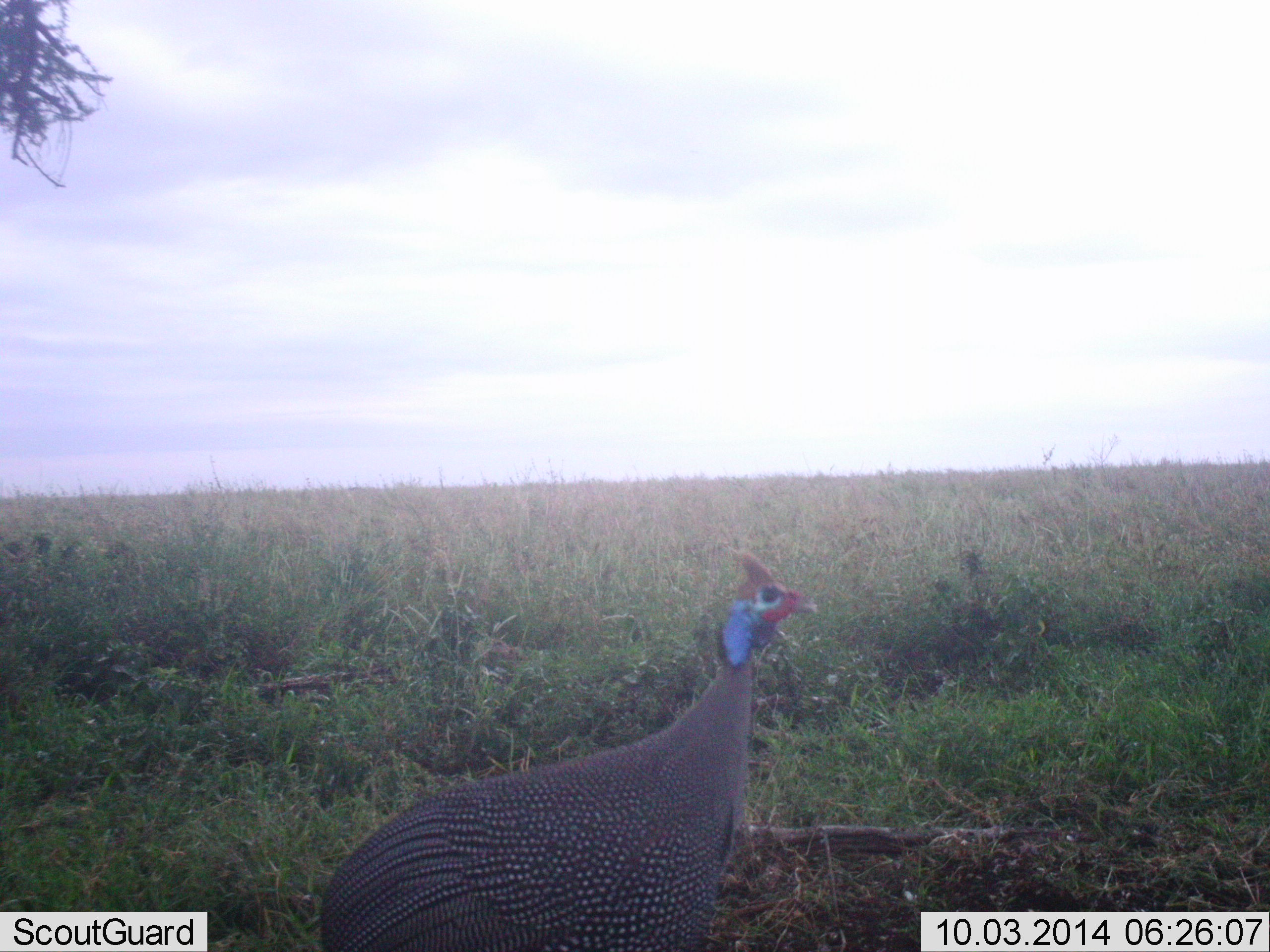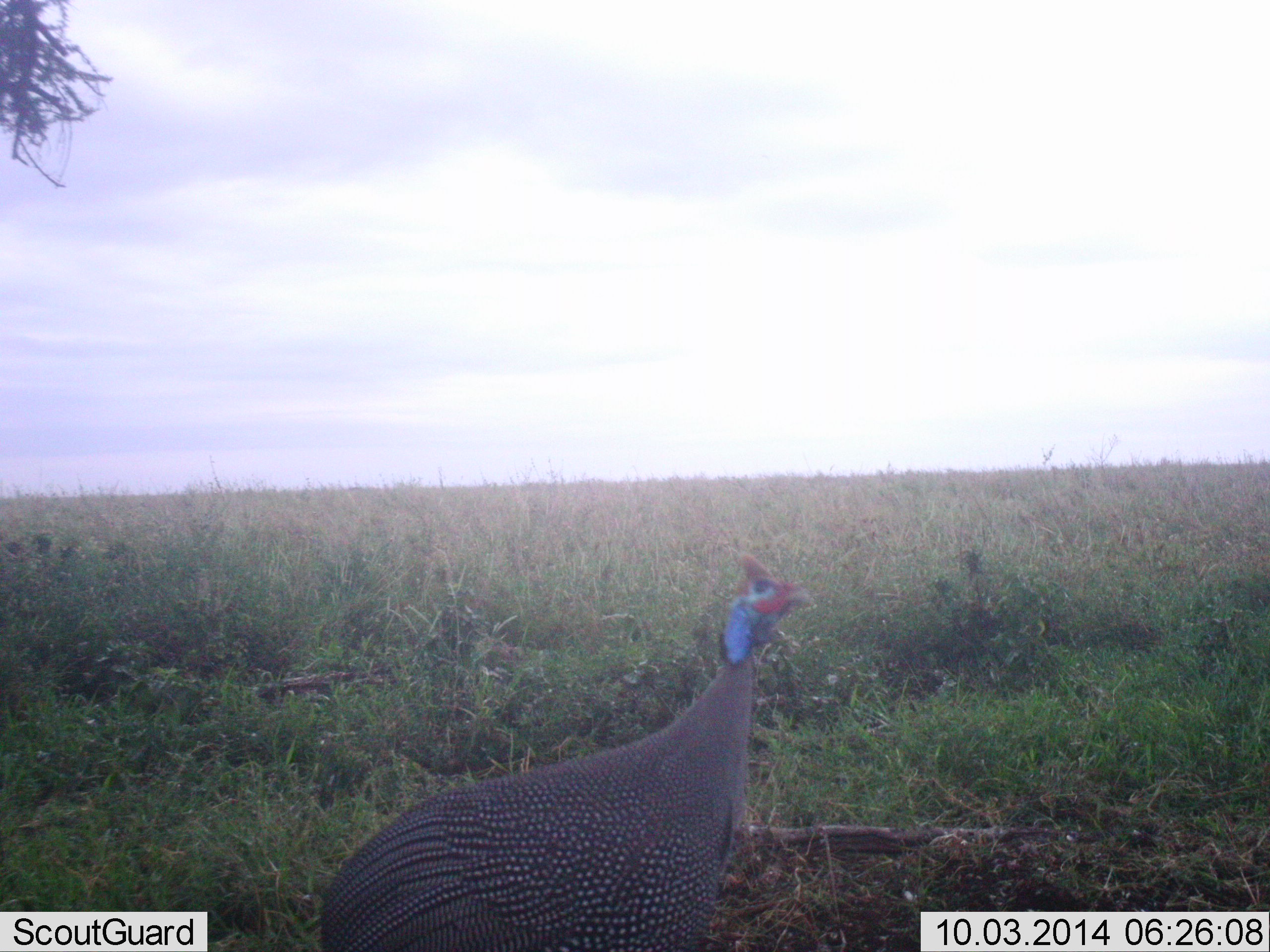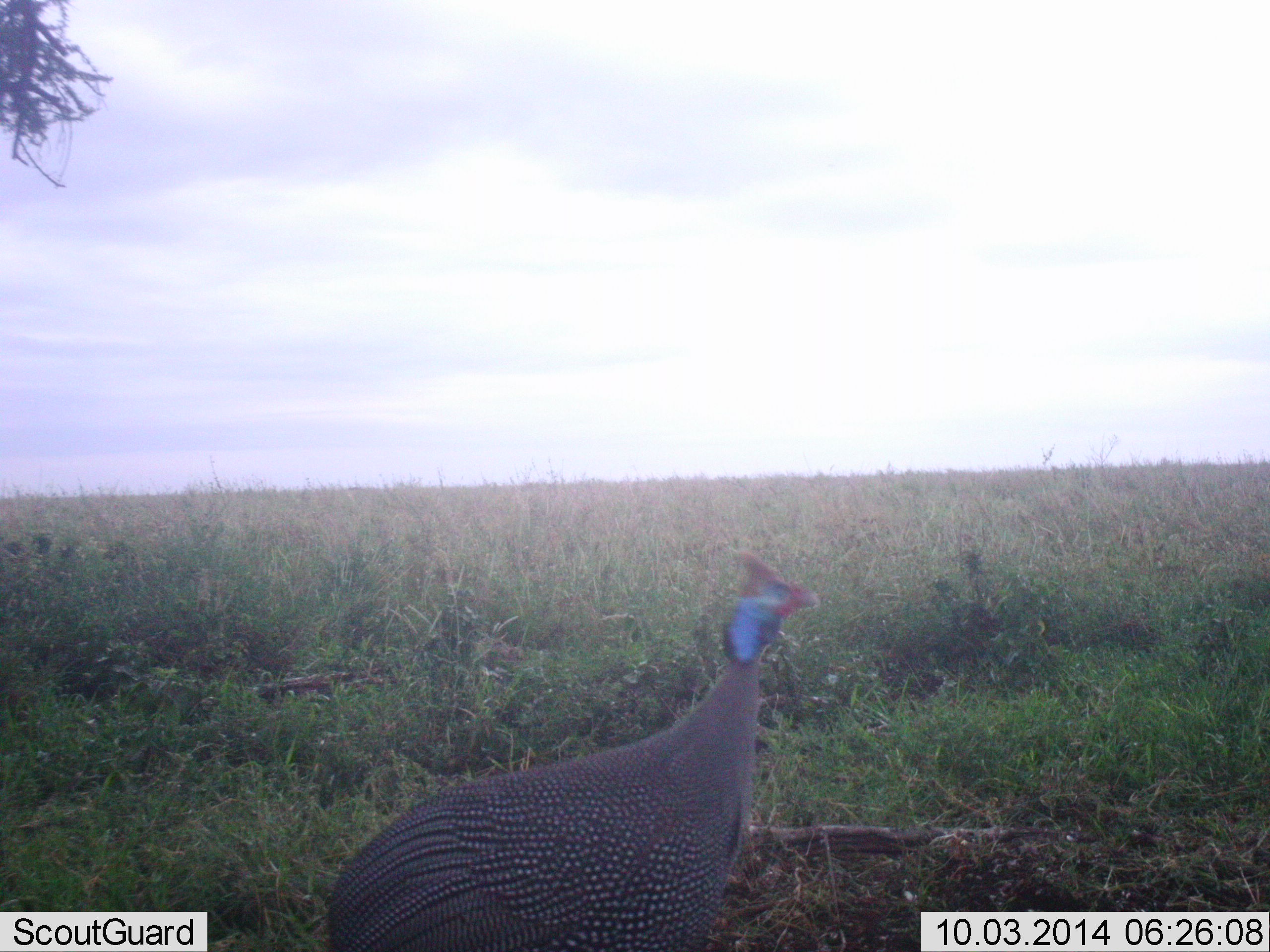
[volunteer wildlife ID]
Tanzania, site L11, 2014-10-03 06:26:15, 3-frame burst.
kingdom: Animalia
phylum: Chordata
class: Aves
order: Galliformes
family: Numididae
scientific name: Numididae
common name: guinea fowl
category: guineafowl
Guineafowl (guinea fowl) (Numididae), count 1. Behavior (volunteer vote fractions): standing 80%, resting 0%, moving 10%, interacting 10%. Young present (vote fraction): 0%. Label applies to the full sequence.